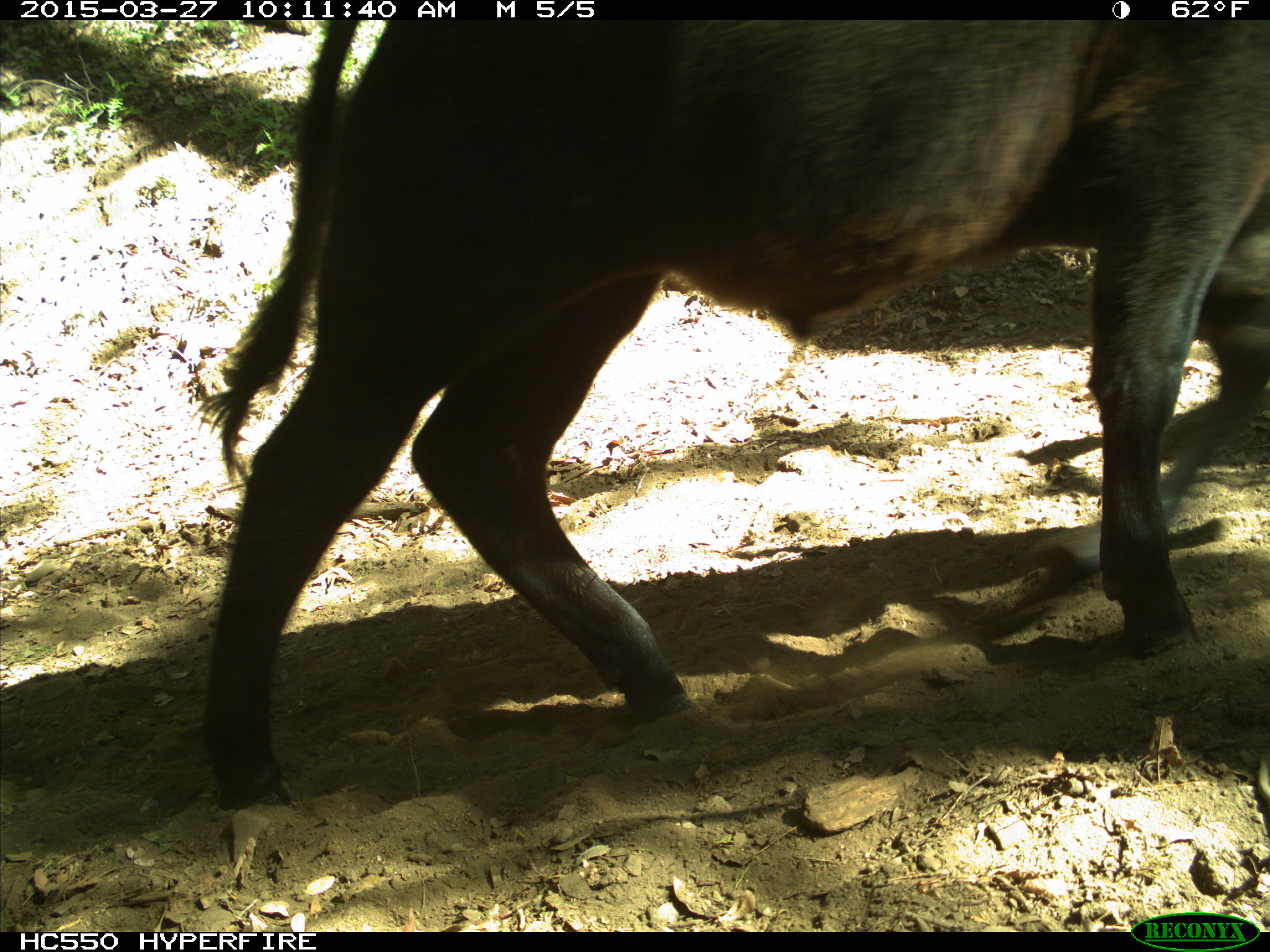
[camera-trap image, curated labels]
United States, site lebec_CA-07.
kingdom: Animalia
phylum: Chordata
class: Mammalia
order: Artiodactyla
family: Bovidae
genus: Bos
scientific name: Bos taurus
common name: domestic cow